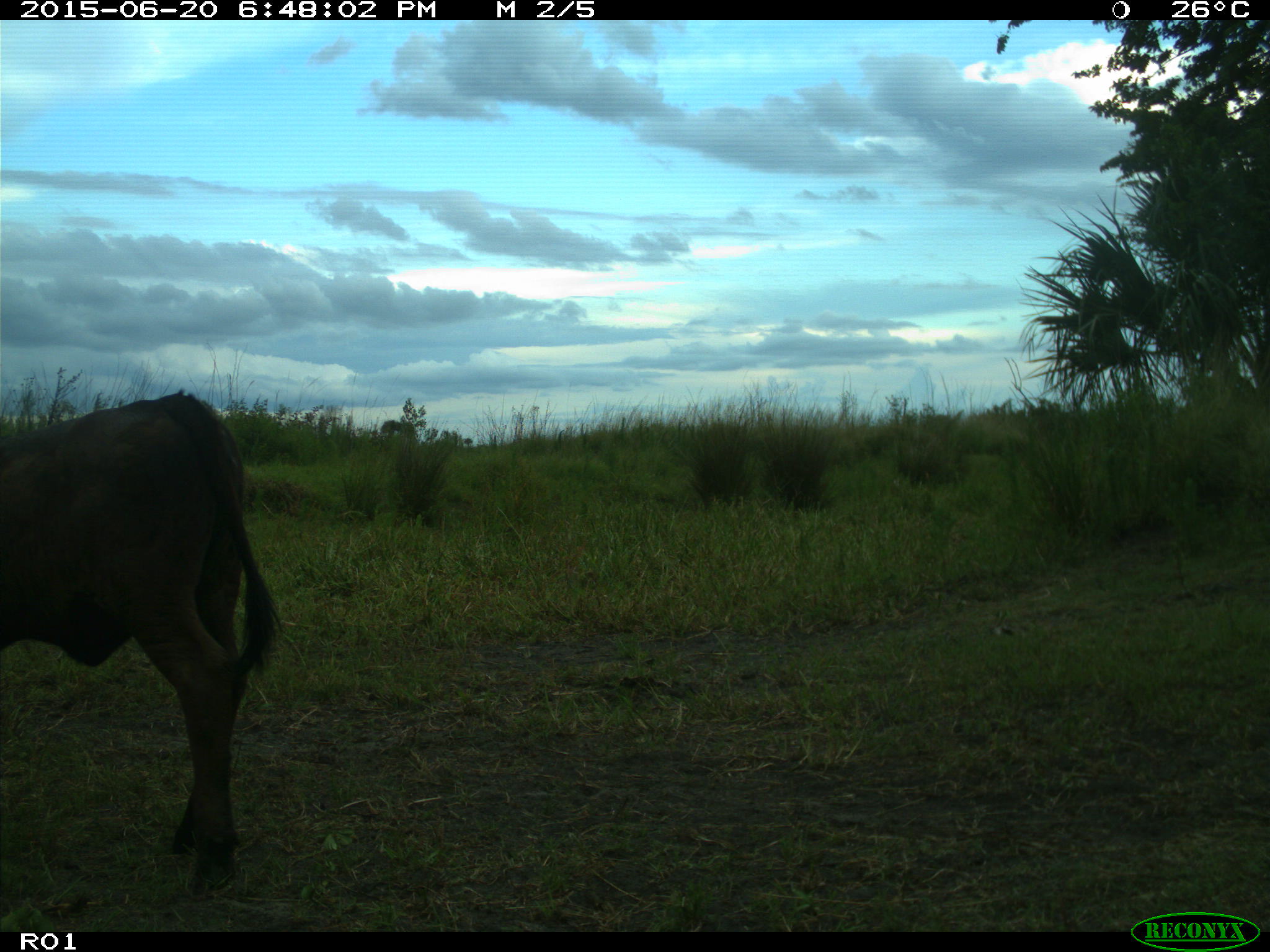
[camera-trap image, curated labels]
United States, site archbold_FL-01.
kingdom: Animalia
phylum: Chordata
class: Mammalia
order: Artiodactyla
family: Bovidae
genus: Bos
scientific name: Bos taurus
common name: domestic cow